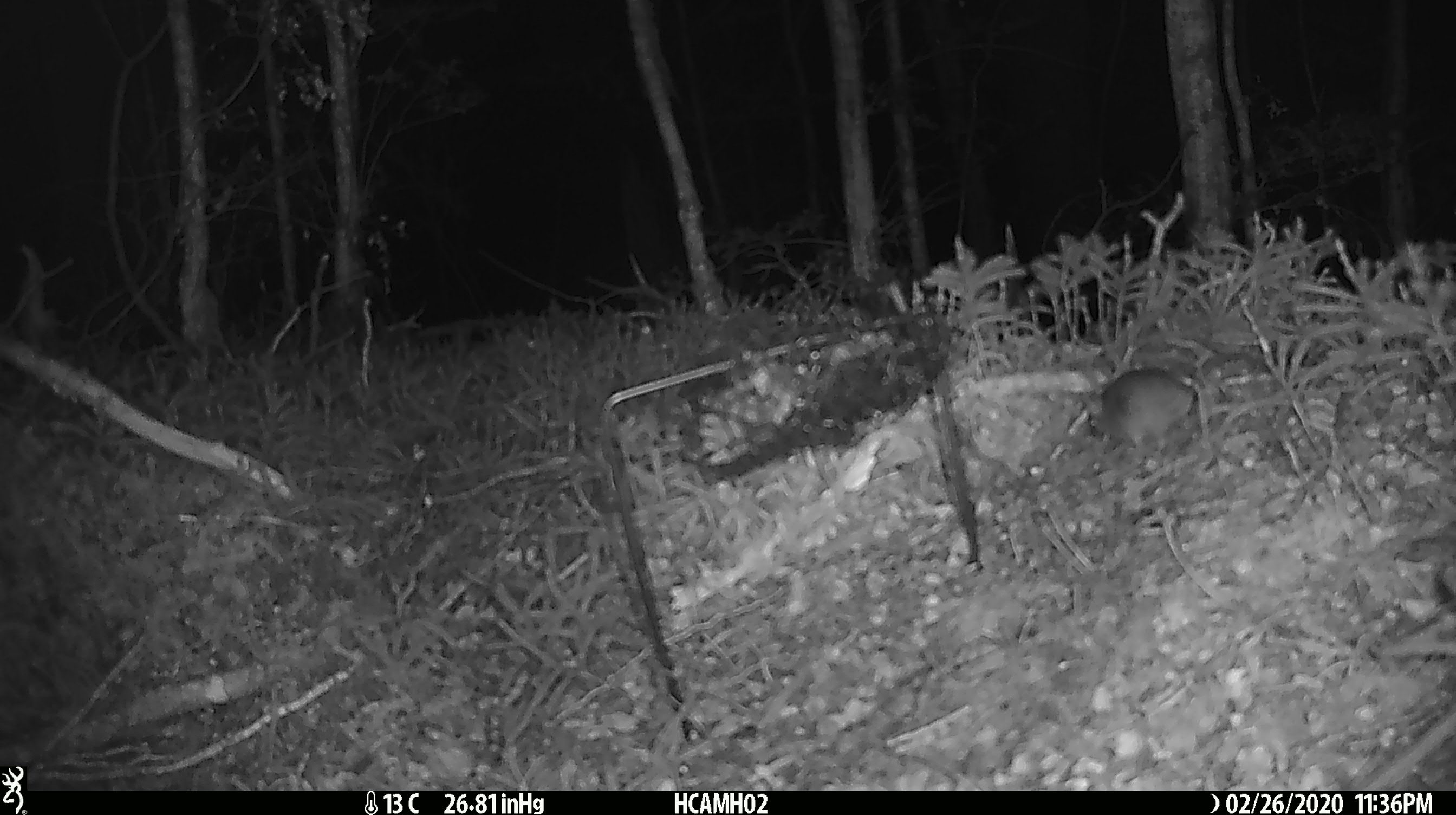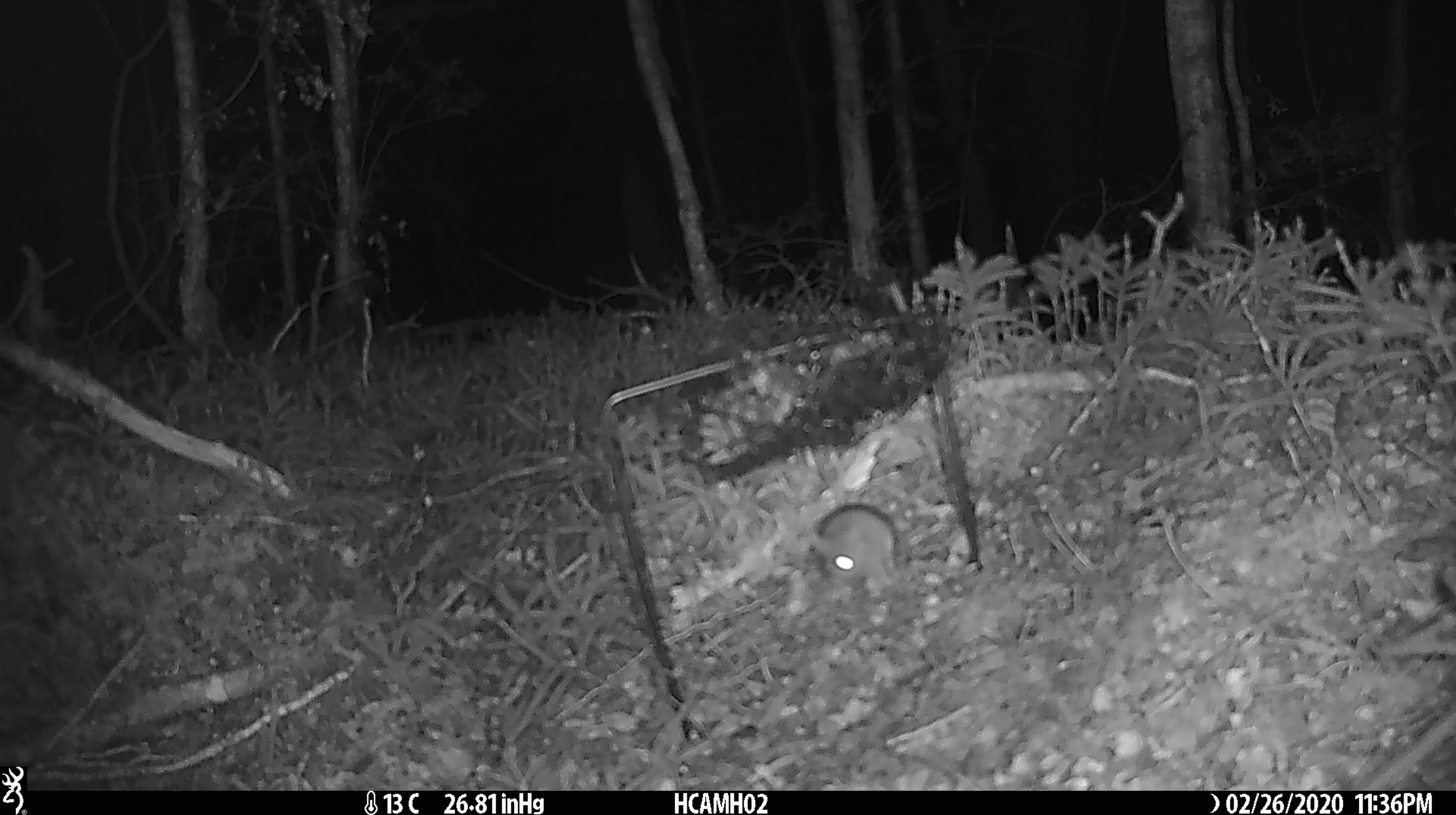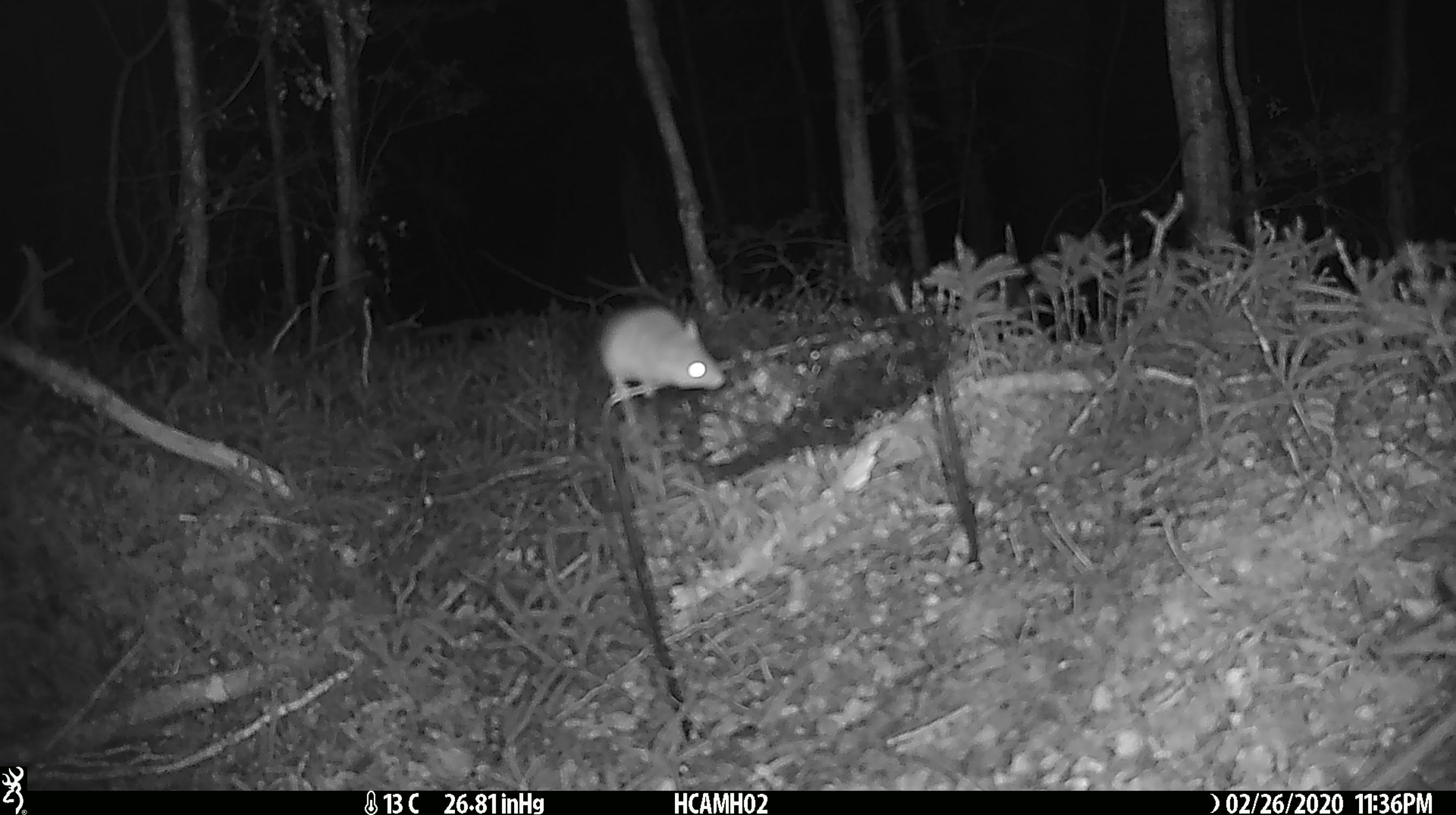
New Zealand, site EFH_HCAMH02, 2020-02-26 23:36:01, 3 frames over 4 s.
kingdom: Animalia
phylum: Chordata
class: Mammalia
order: Rodentia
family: Muridae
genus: Mus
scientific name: Mus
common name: mouse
Mouse (Mus).